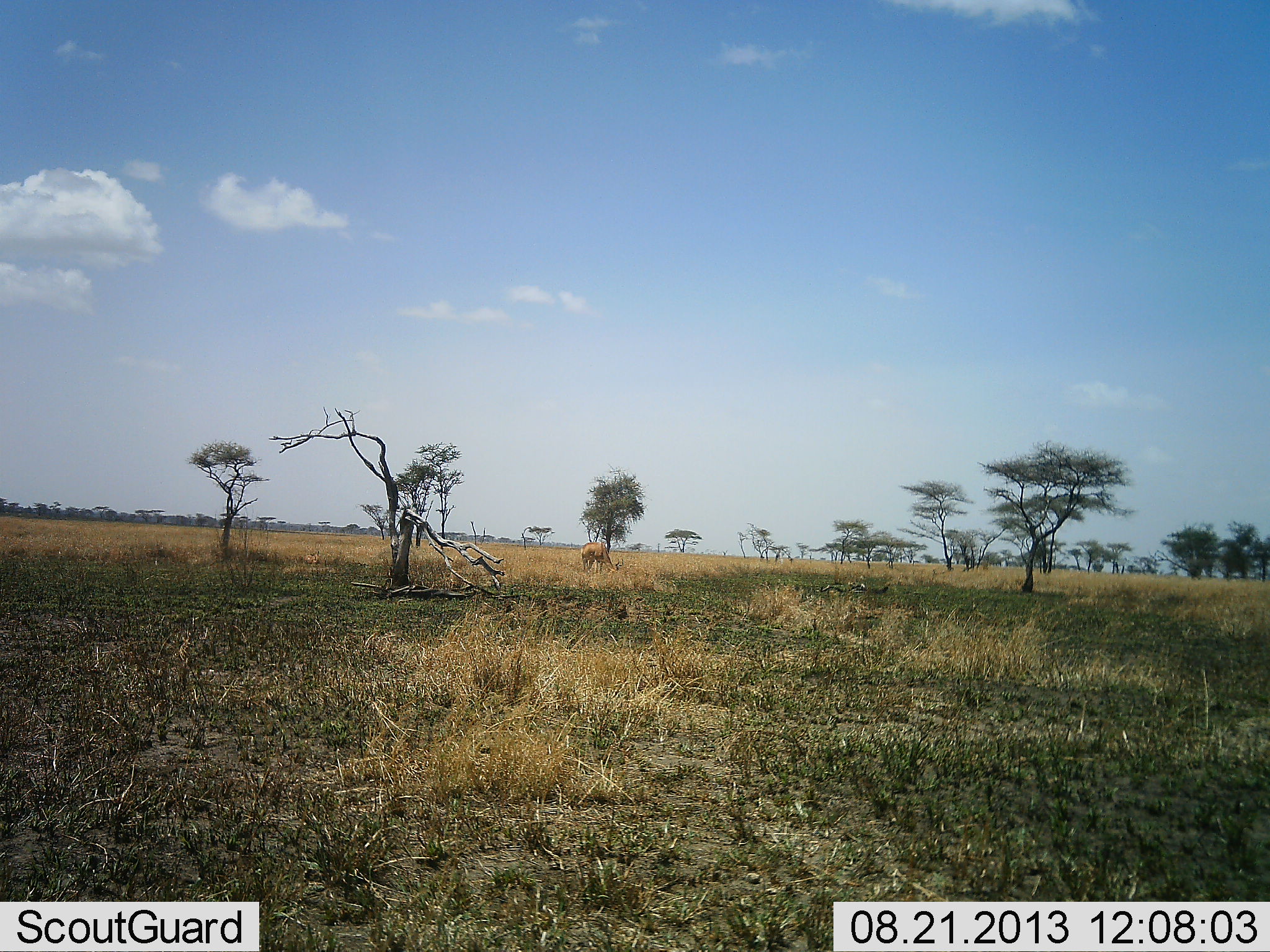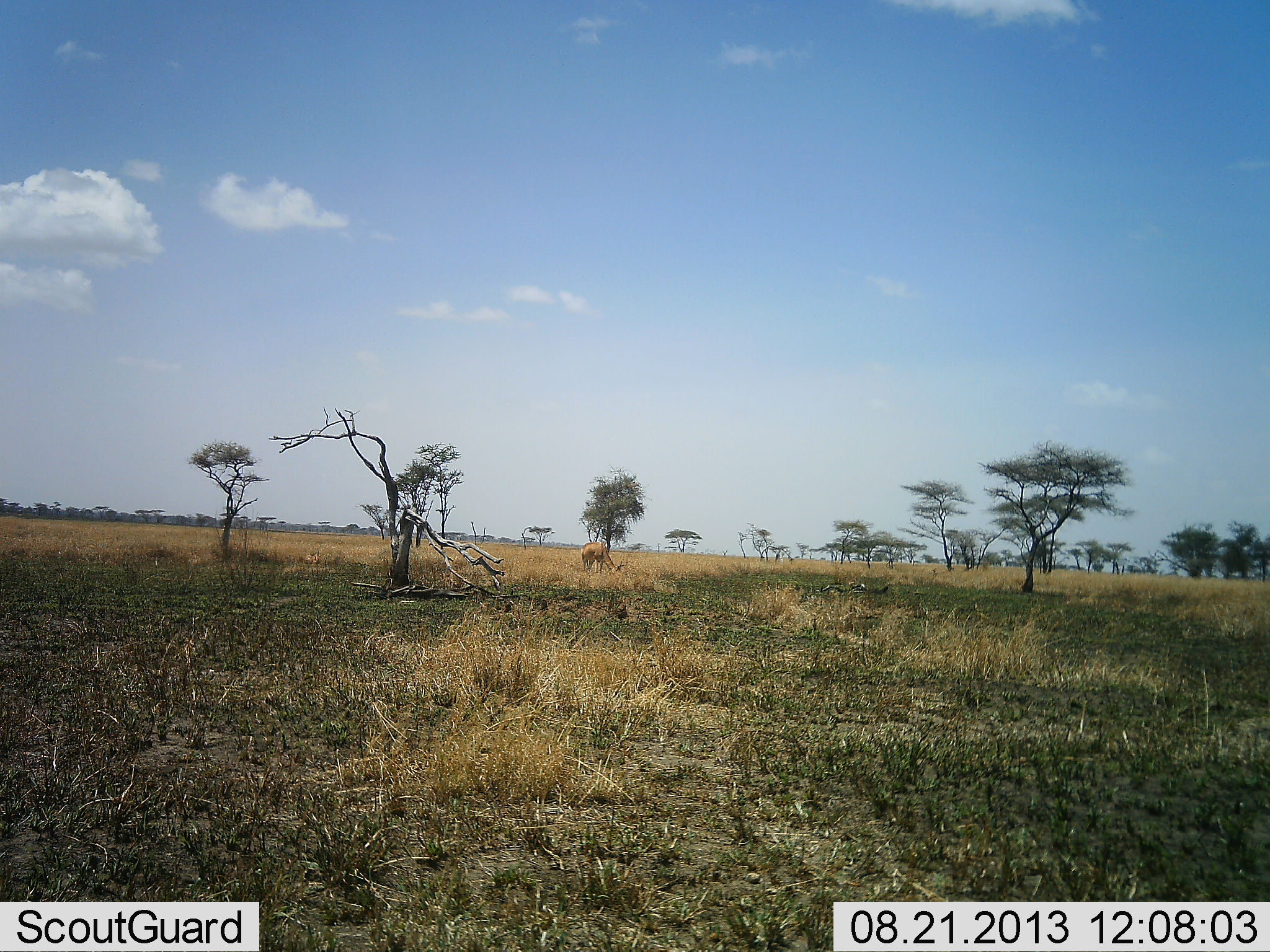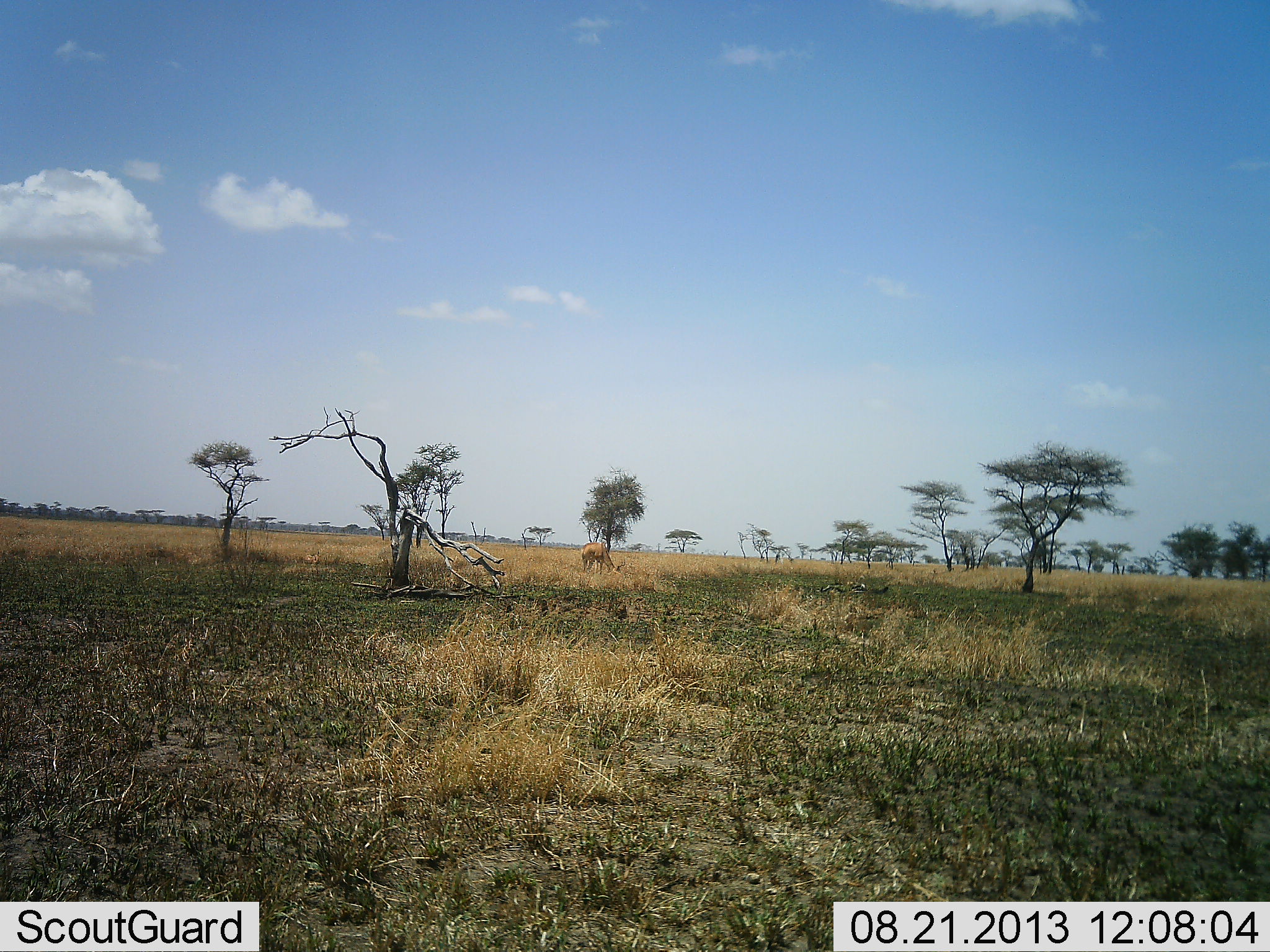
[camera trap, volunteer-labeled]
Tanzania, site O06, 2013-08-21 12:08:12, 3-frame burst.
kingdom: Animalia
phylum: Chordata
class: Mammalia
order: Artiodactyla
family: Bovidae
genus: Nanger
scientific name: Nanger granti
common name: grant's gazelle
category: gazellegrants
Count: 1.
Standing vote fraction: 11%.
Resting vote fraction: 22%.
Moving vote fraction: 0%.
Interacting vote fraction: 0%.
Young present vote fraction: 0%.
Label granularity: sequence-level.